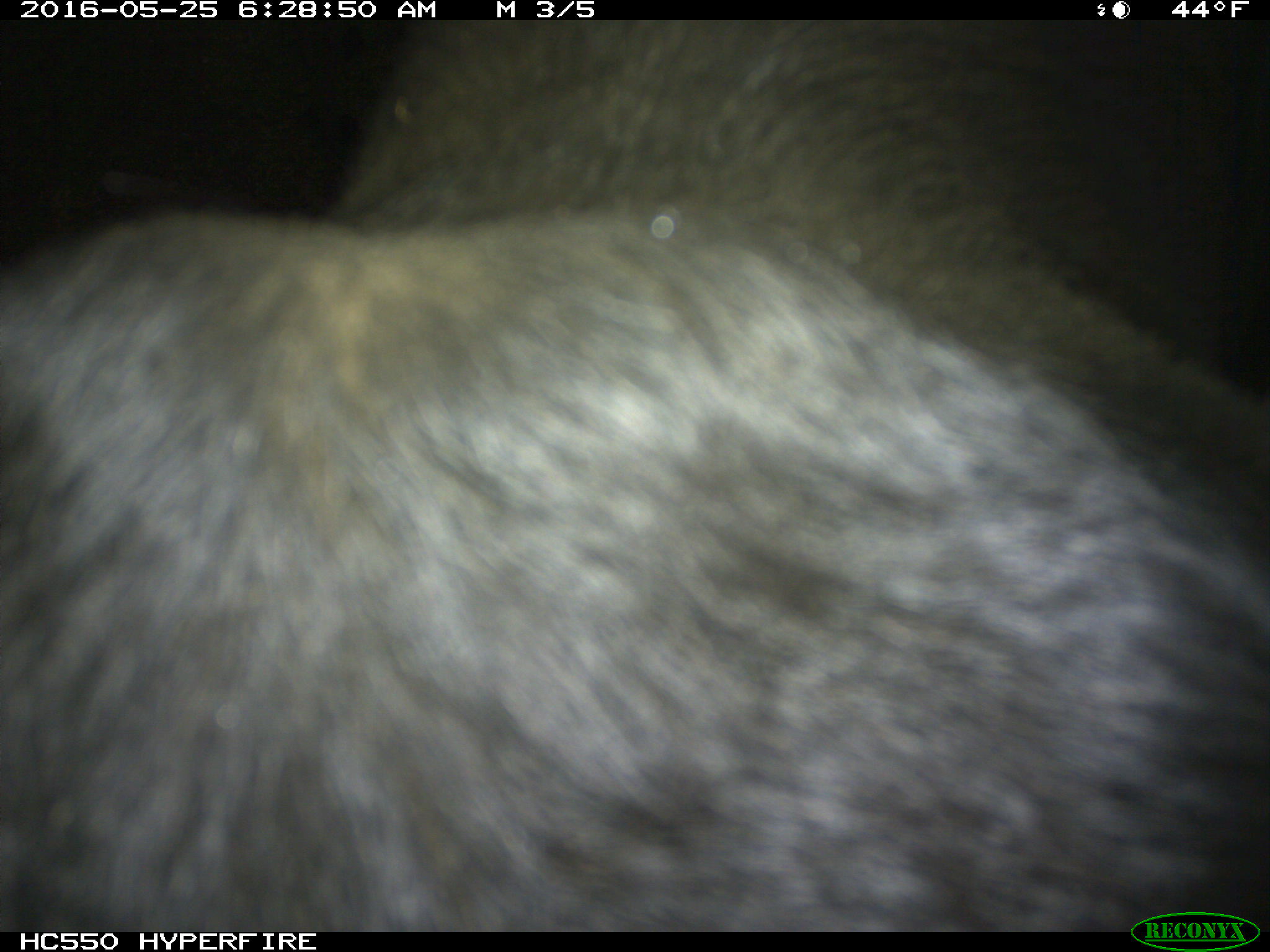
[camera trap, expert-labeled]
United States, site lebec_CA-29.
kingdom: Animalia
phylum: Chordata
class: Mammalia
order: Artiodactyla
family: Bovidae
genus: Bos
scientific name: Bos taurus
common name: domestic cow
Bos taurus (domestic cow).